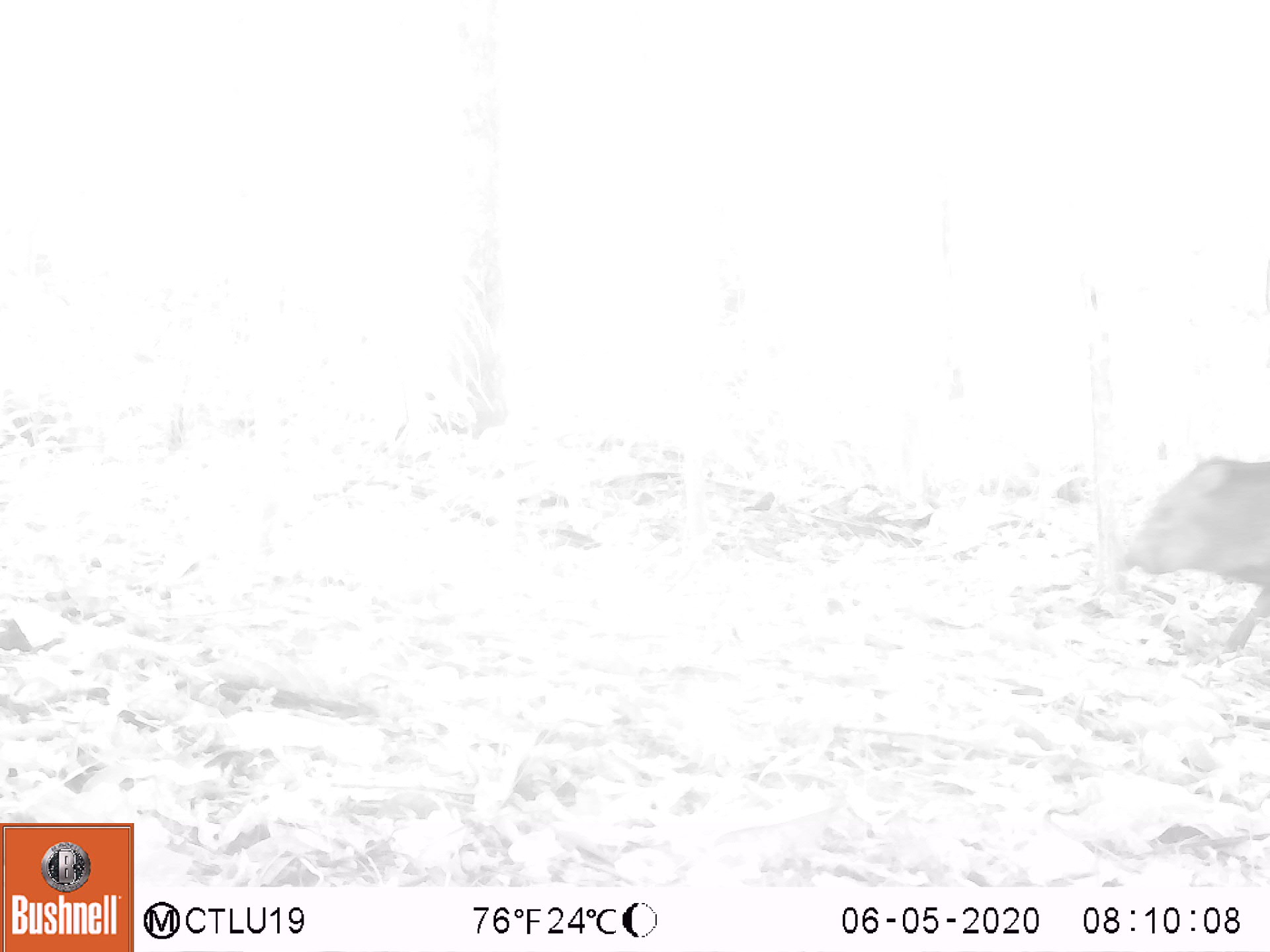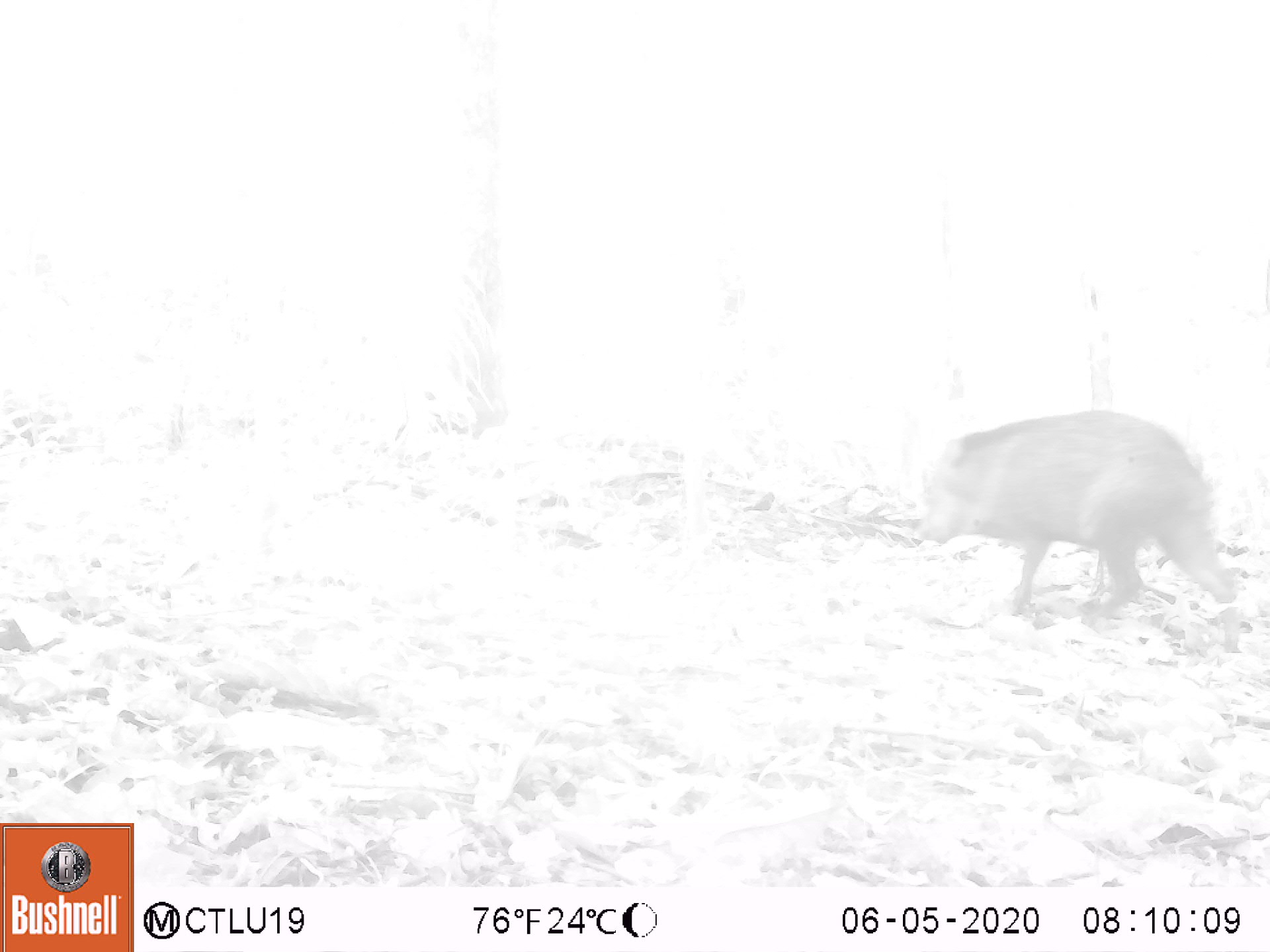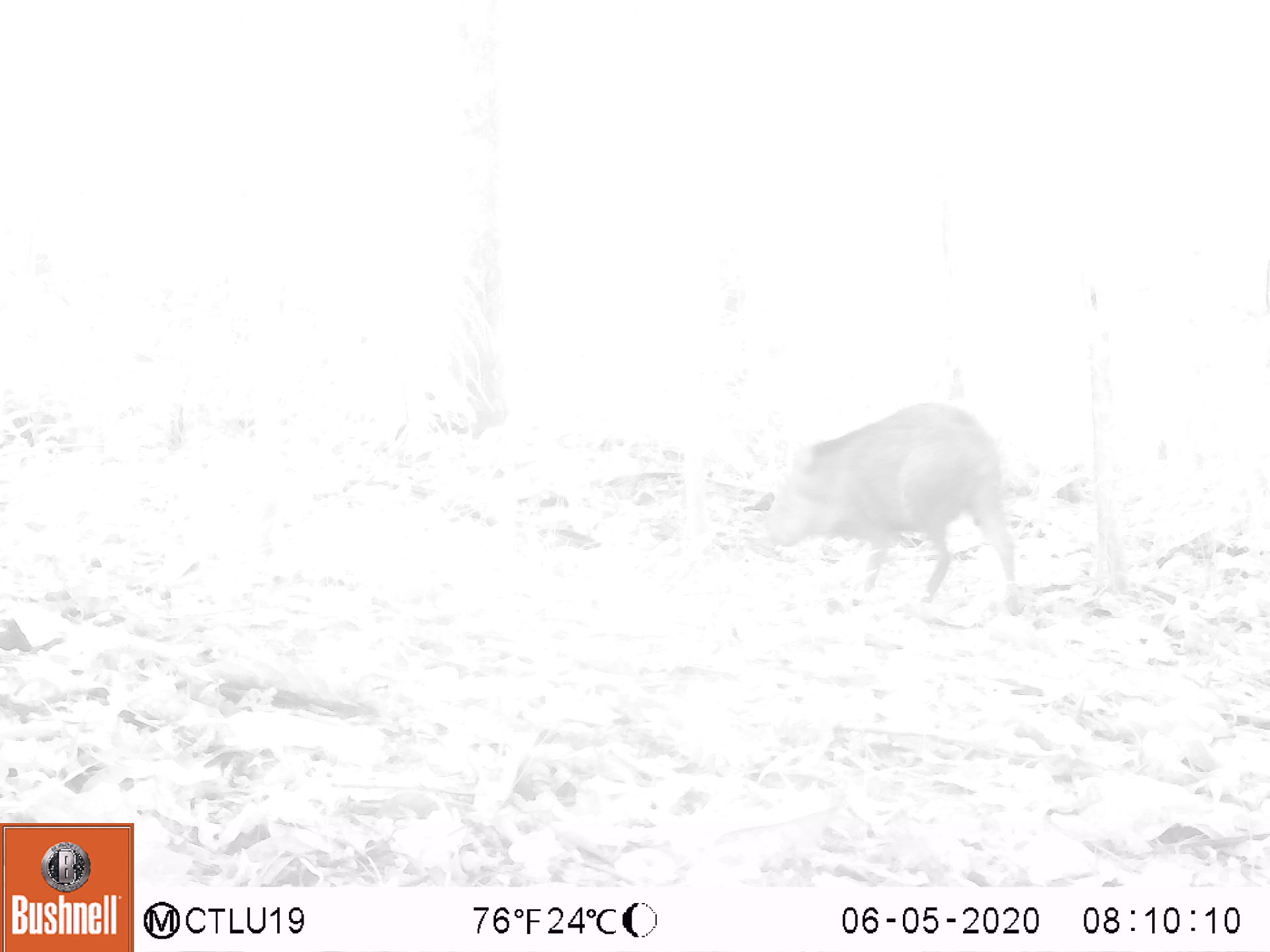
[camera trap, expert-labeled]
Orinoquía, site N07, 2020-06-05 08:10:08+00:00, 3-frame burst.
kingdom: Animalia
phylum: Chordata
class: Mammalia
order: Artiodactyla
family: Tayassuidae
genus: Pecari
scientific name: Pecari tajacu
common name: collared peccary